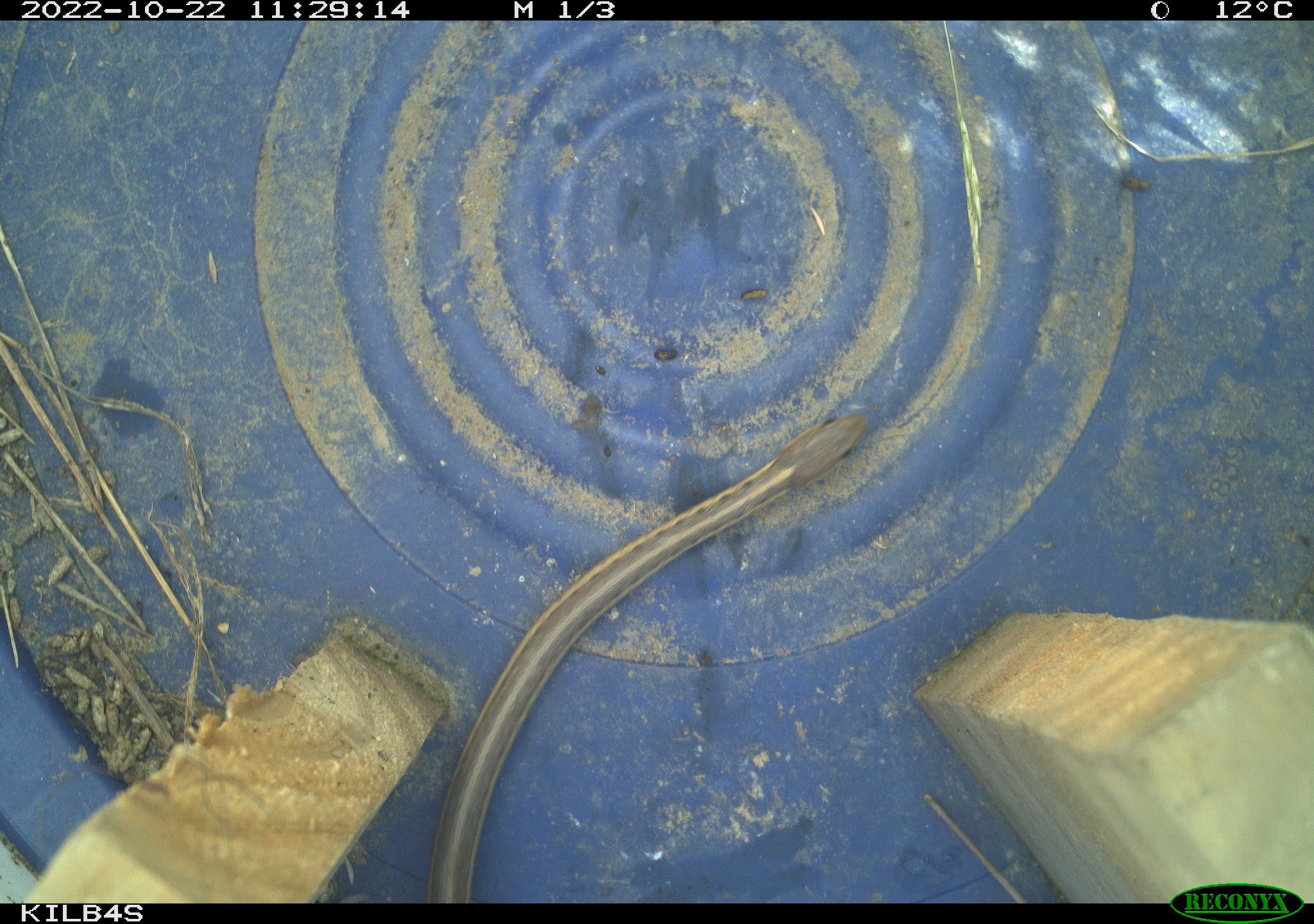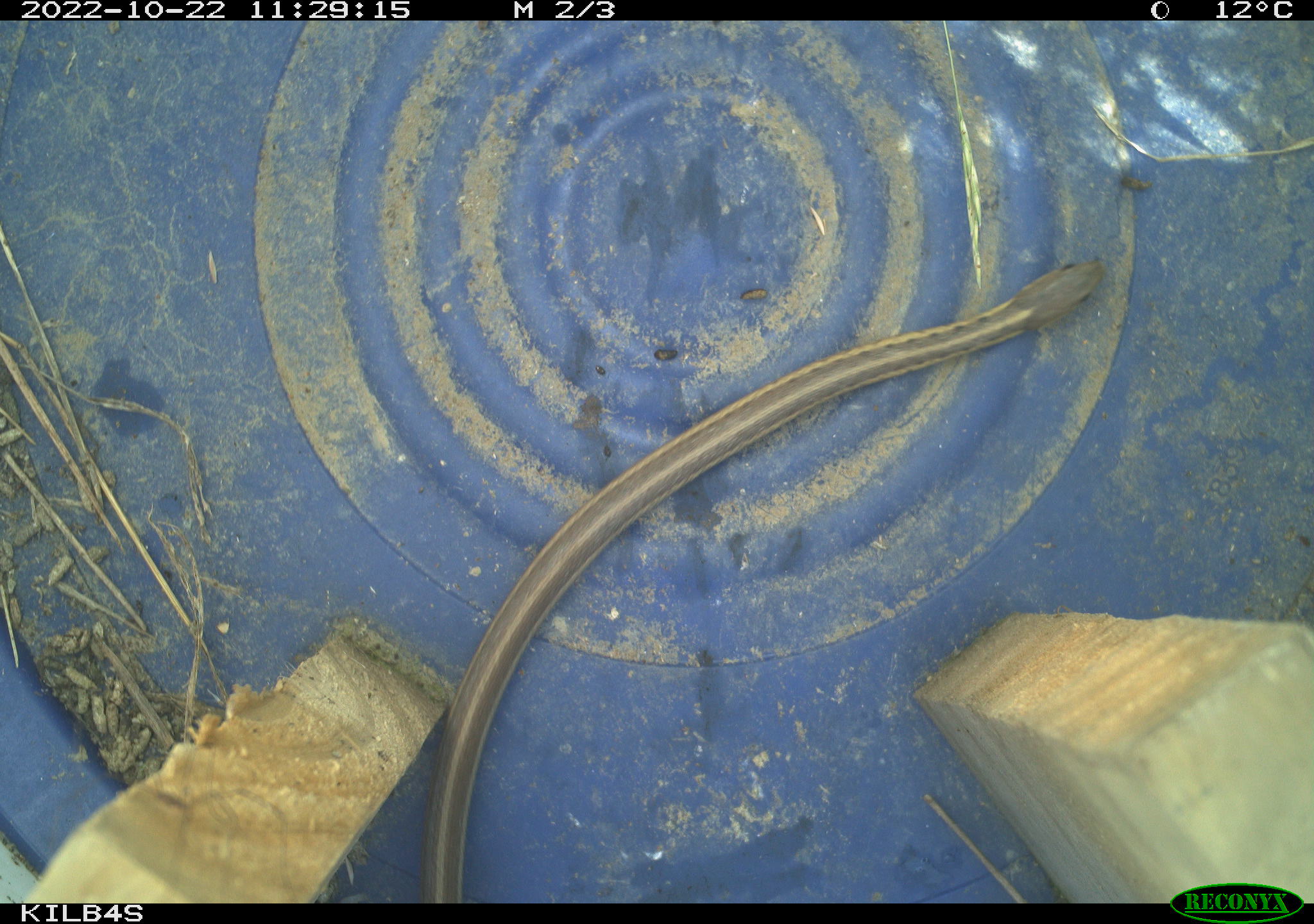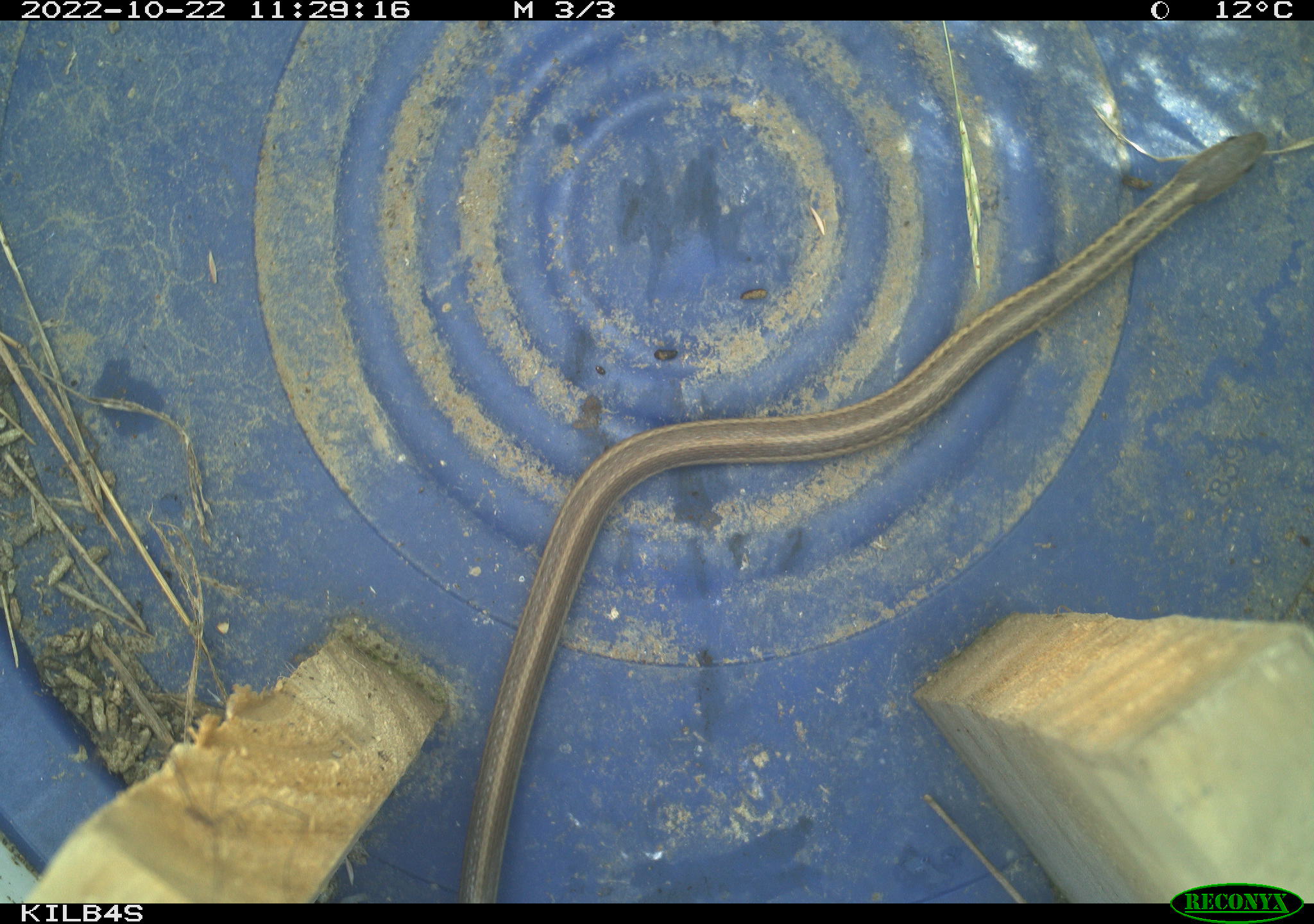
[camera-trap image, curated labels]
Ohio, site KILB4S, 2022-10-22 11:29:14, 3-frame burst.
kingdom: Animalia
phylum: Chordata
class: Reptilia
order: Squamata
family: Colubridae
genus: Thamnophis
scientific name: Thamnophis sirtalis sirtalis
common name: eastern gartersnake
Eastern gartersnake (Thamnophis sirtalis sirtalis).